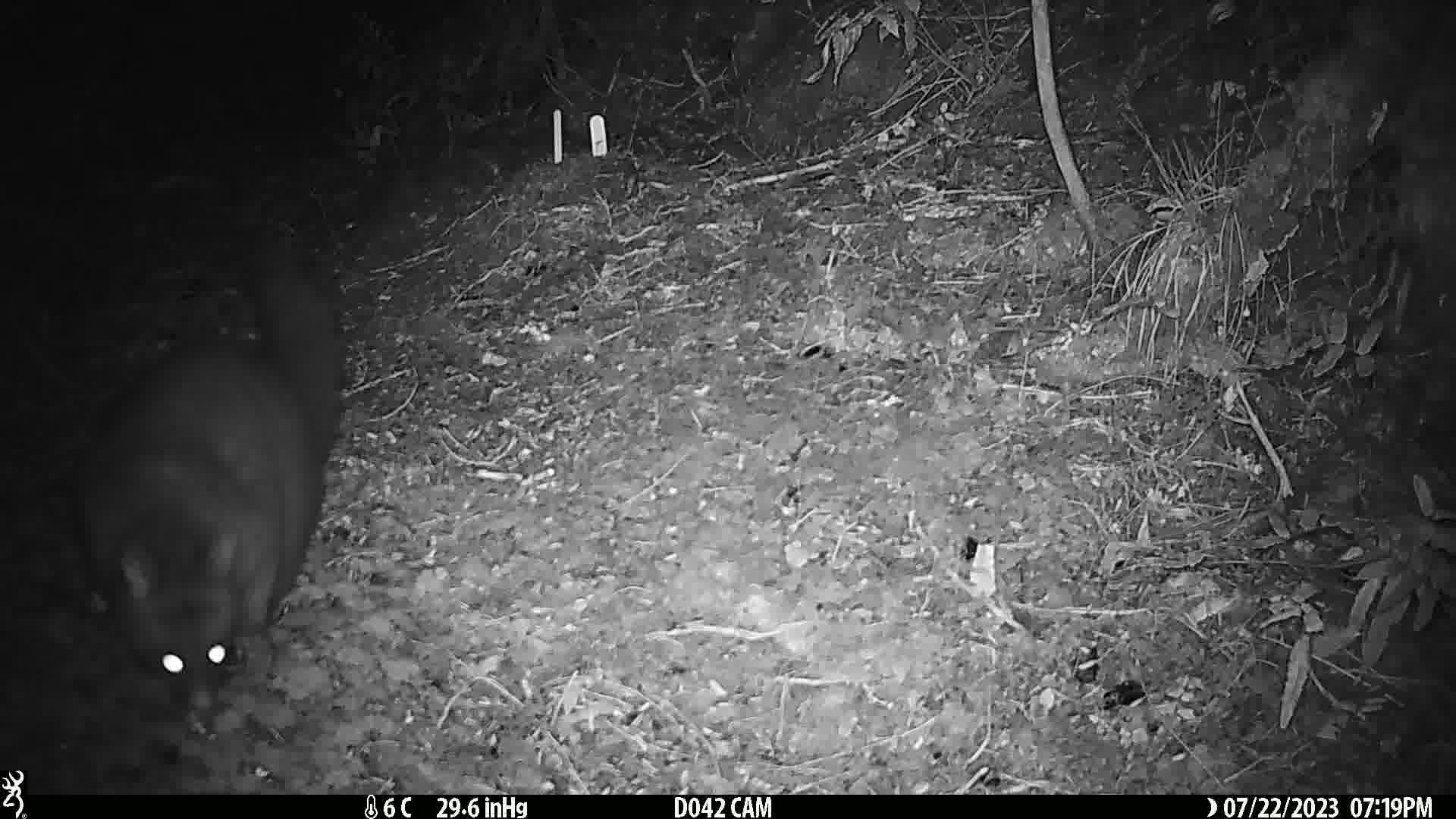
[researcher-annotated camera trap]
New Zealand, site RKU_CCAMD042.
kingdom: Animalia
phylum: Chordata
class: Mammalia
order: Diprotodontia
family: Phalangeridae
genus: Trichosurus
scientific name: Trichosurus vulpecula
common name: common brushtail possum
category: possum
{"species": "possum (common brushtail possum) (Trichosurus vulpecula)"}